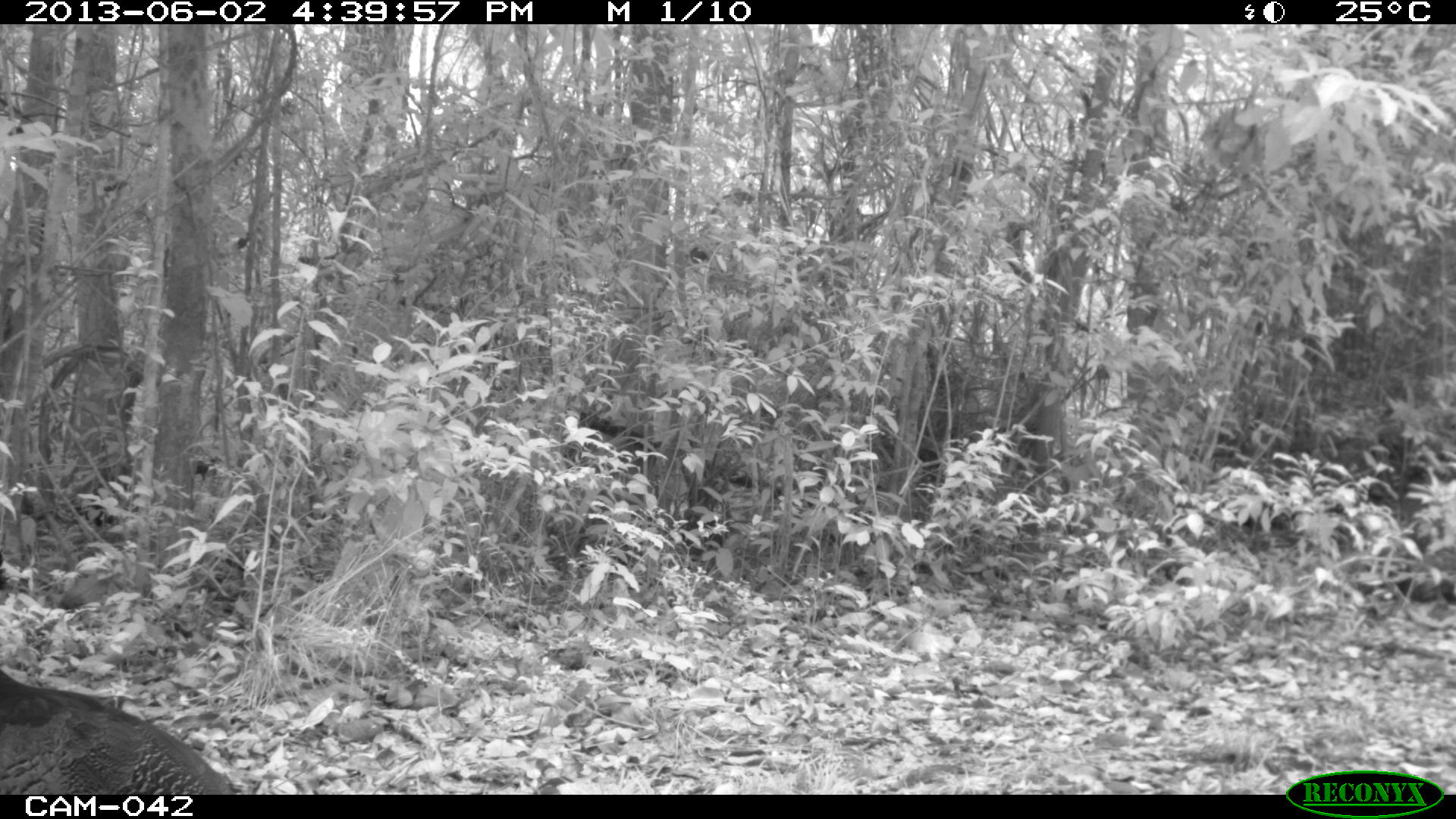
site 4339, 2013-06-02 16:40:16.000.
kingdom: Animalia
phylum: Chordata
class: Aves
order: Galliformes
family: Cracidae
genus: Crax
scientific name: Crax rubra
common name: great curassow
Crax rubra (great curassow), count 2, sex female.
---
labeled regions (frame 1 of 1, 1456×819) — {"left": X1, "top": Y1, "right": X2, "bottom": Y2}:
crax rubra: {"left": 0, "top": 664, "right": 238, "bottom": 794}